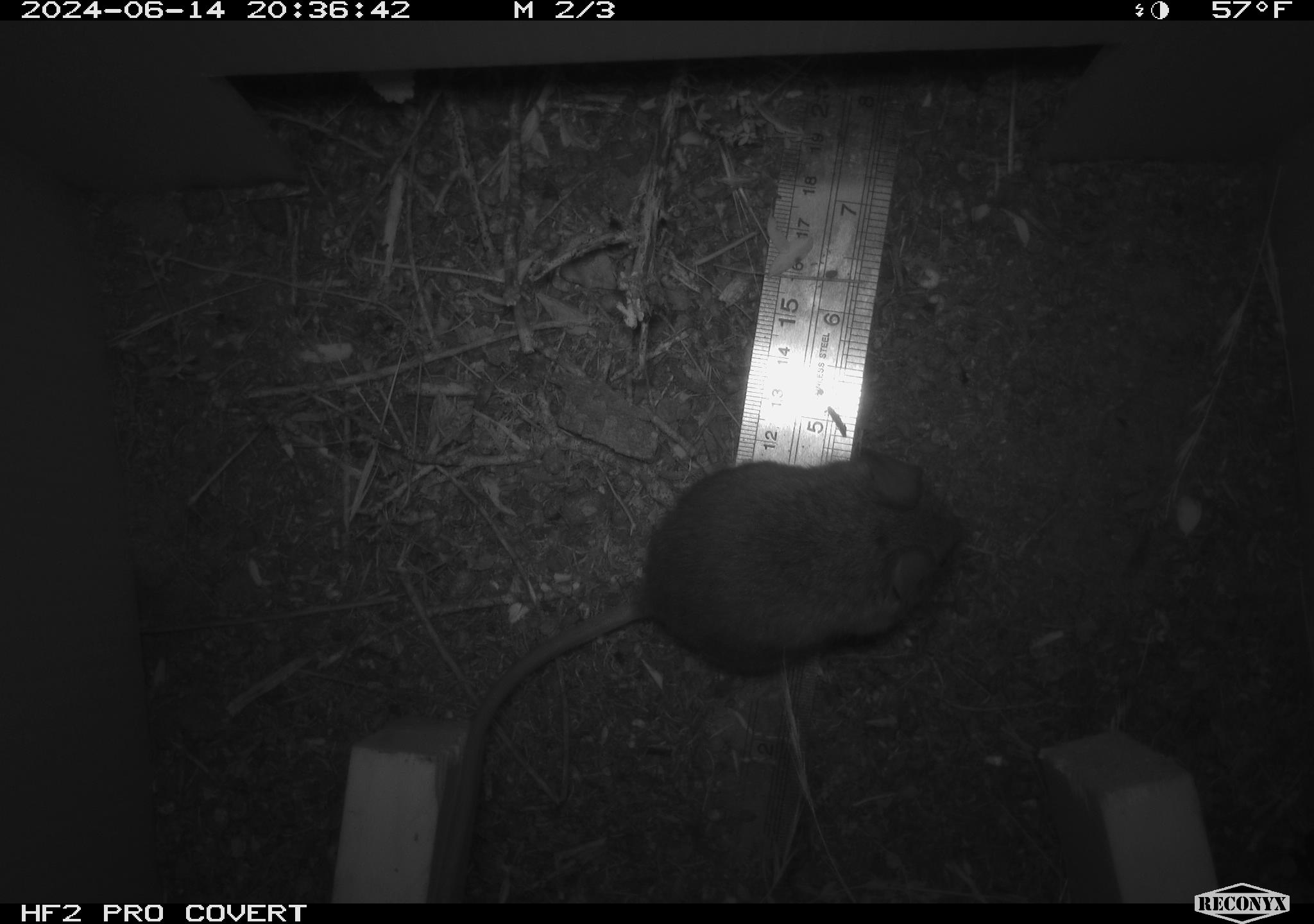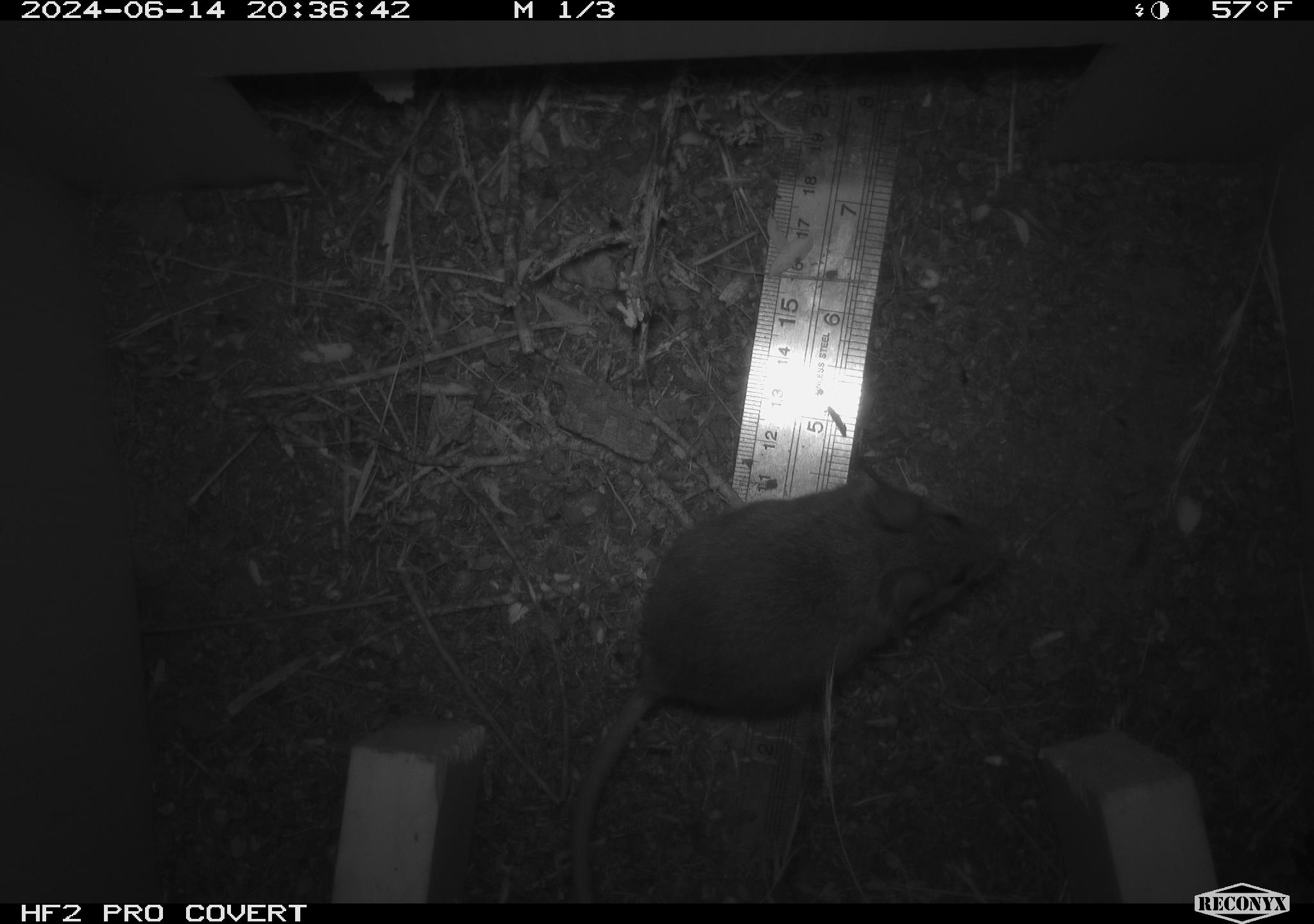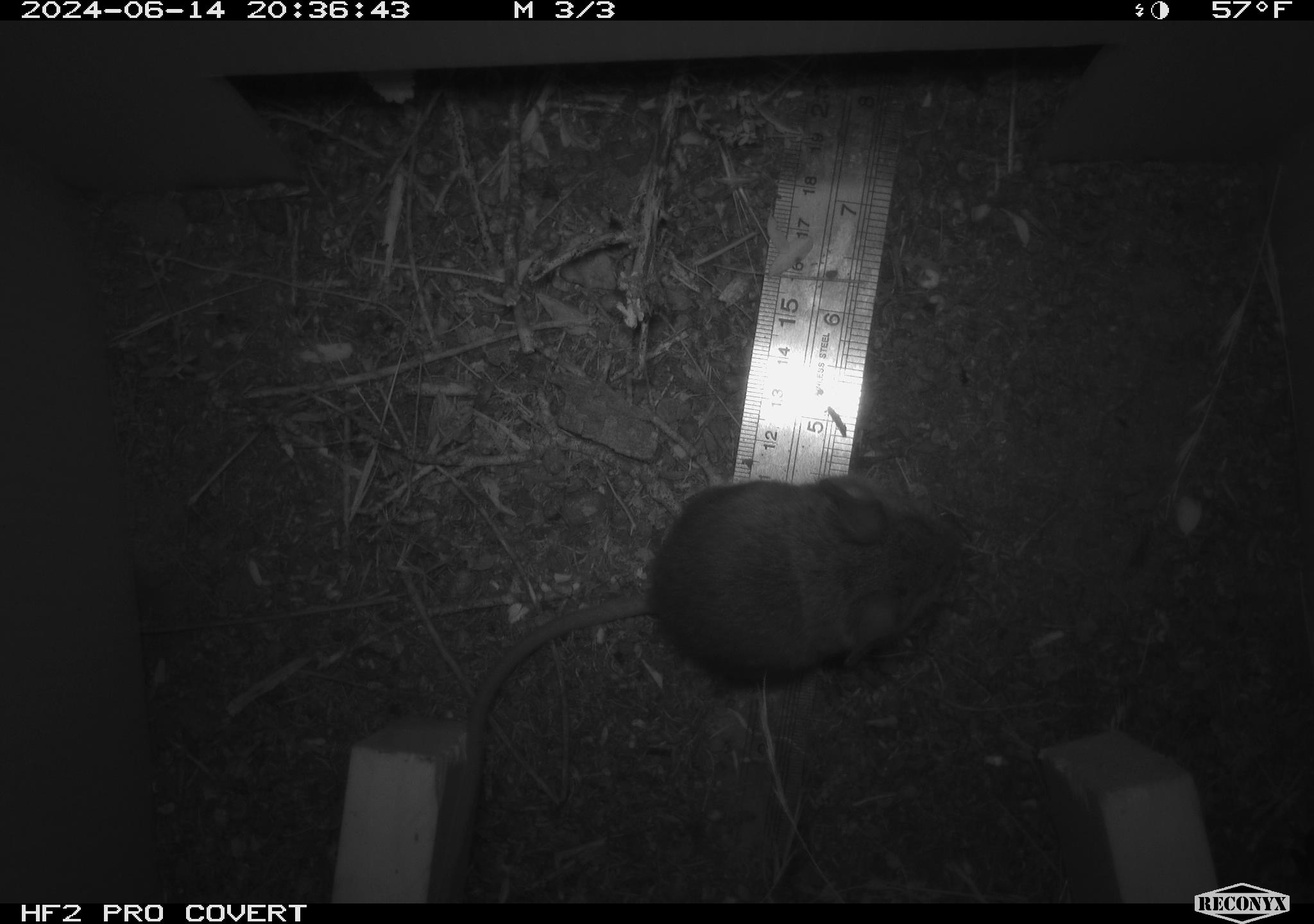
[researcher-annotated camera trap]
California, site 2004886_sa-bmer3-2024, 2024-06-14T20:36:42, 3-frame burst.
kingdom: Animalia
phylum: Chordata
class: Mammalia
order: Rodentia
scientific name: Rodentia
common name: mouse species